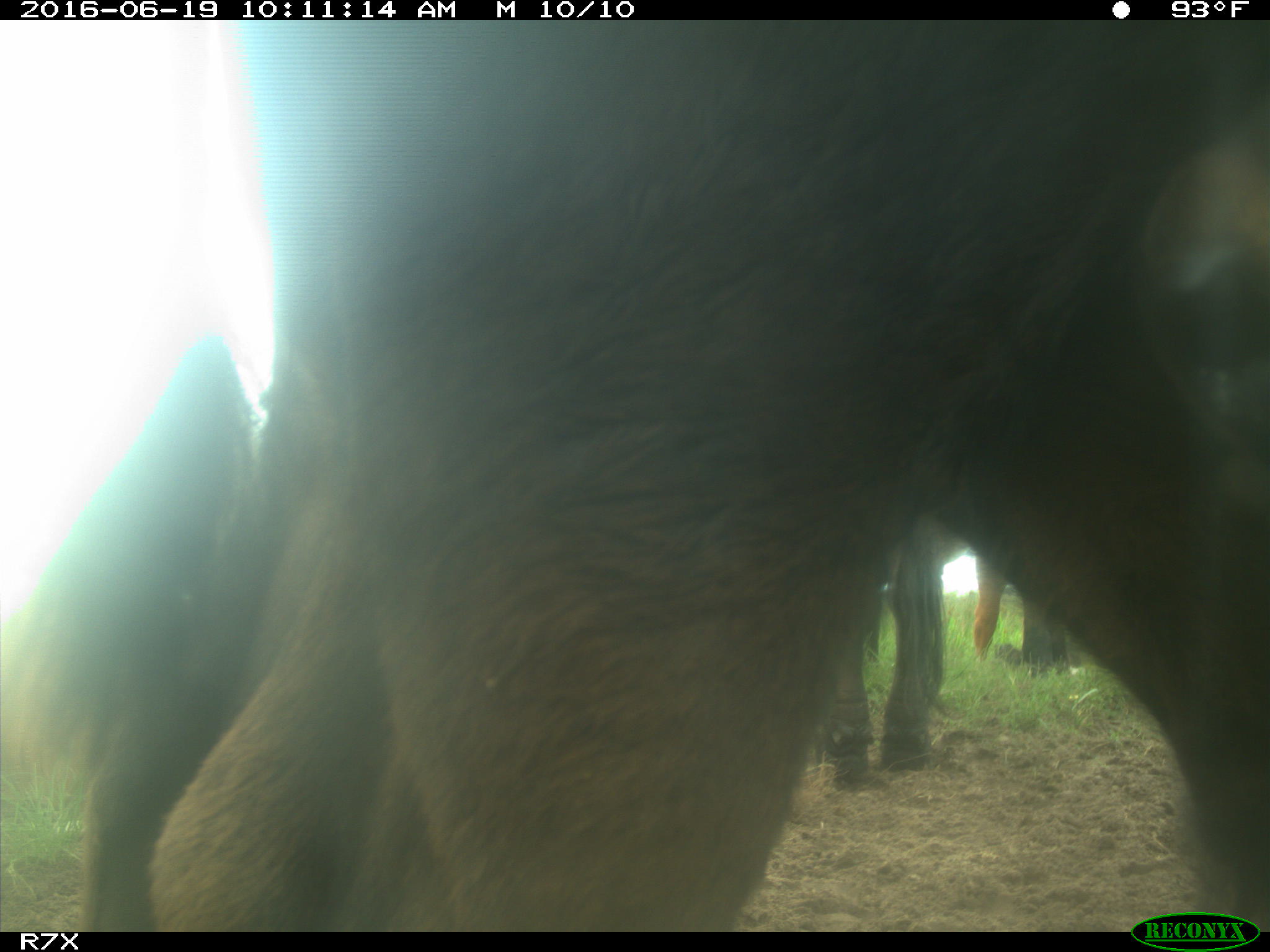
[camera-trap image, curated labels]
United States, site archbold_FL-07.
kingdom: Animalia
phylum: Chordata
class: Mammalia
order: Artiodactyla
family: Bovidae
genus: Bos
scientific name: Bos taurus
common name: domestic cow